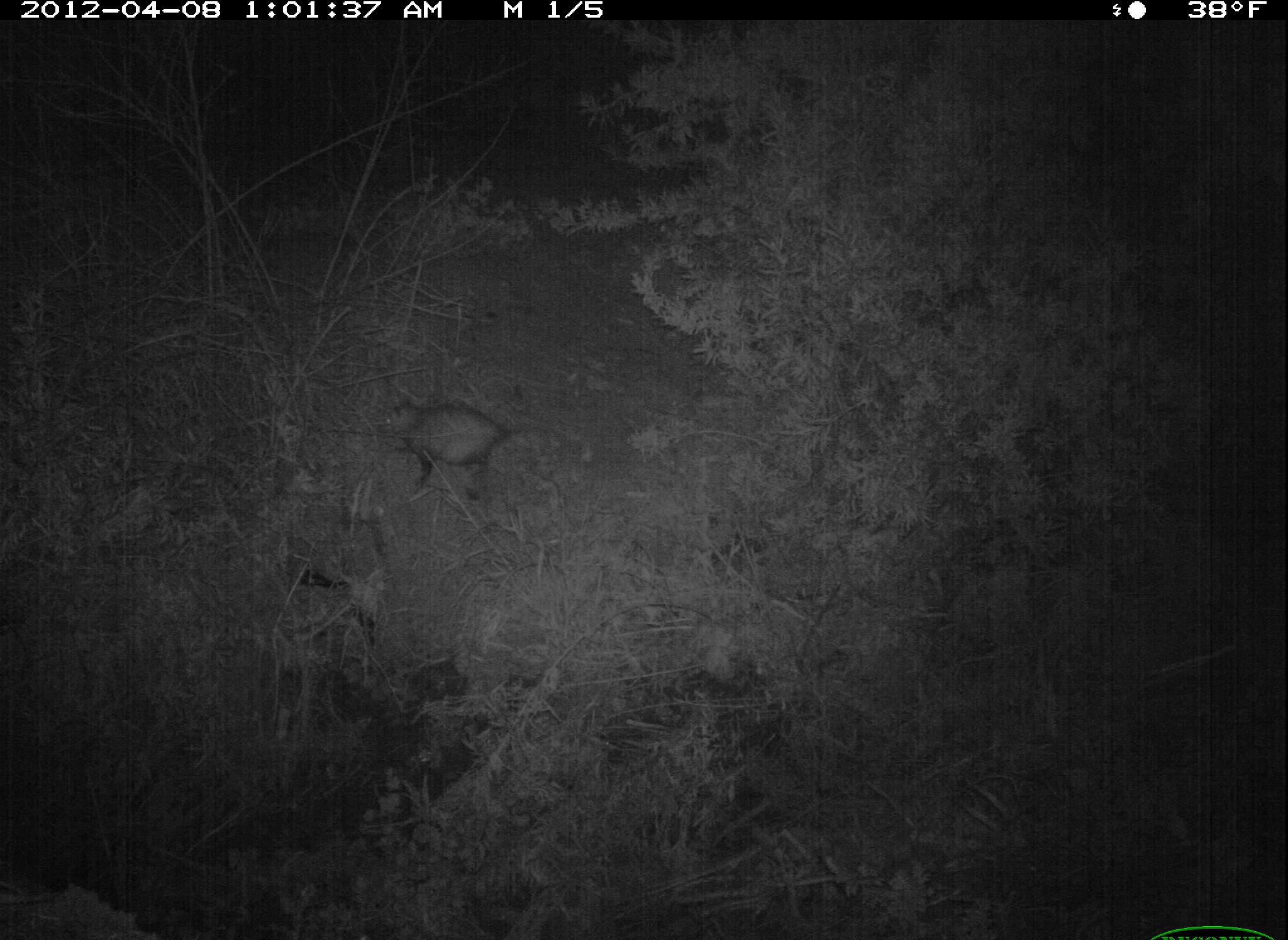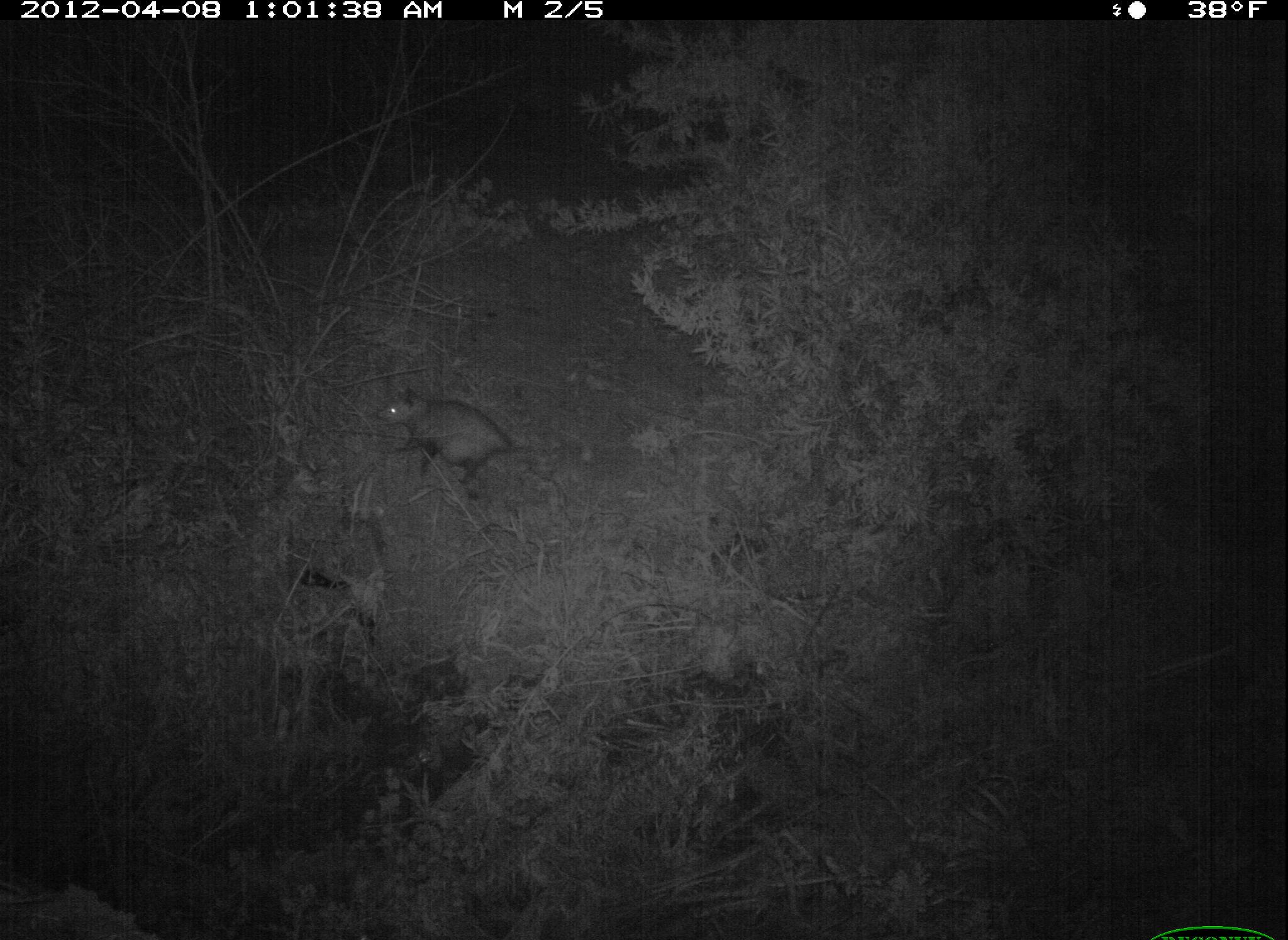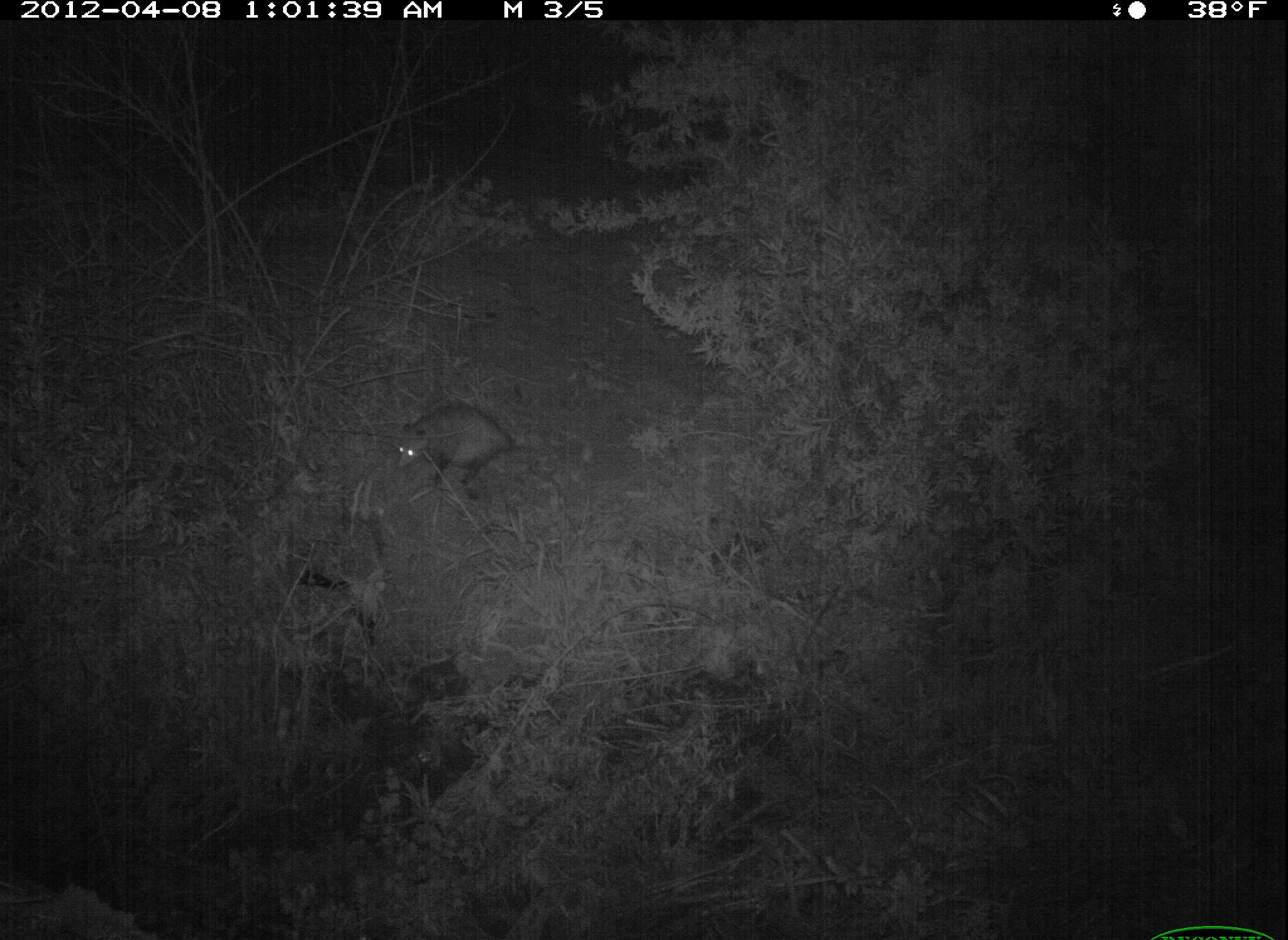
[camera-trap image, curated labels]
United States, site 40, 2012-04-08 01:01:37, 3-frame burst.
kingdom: Animalia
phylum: Chordata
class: Mammalia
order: Didelphimorphia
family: Didelphidae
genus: Didelphis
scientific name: Didelphis virginiana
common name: virginia opossum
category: opossum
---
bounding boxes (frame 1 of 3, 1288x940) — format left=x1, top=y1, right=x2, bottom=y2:
opossum: left=353, top=382, right=549, bottom=507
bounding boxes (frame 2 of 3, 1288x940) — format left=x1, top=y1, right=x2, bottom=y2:
opossum: left=374, top=382, right=568, bottom=496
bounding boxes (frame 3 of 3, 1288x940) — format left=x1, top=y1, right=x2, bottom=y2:
opossum: left=372, top=398, right=539, bottom=504